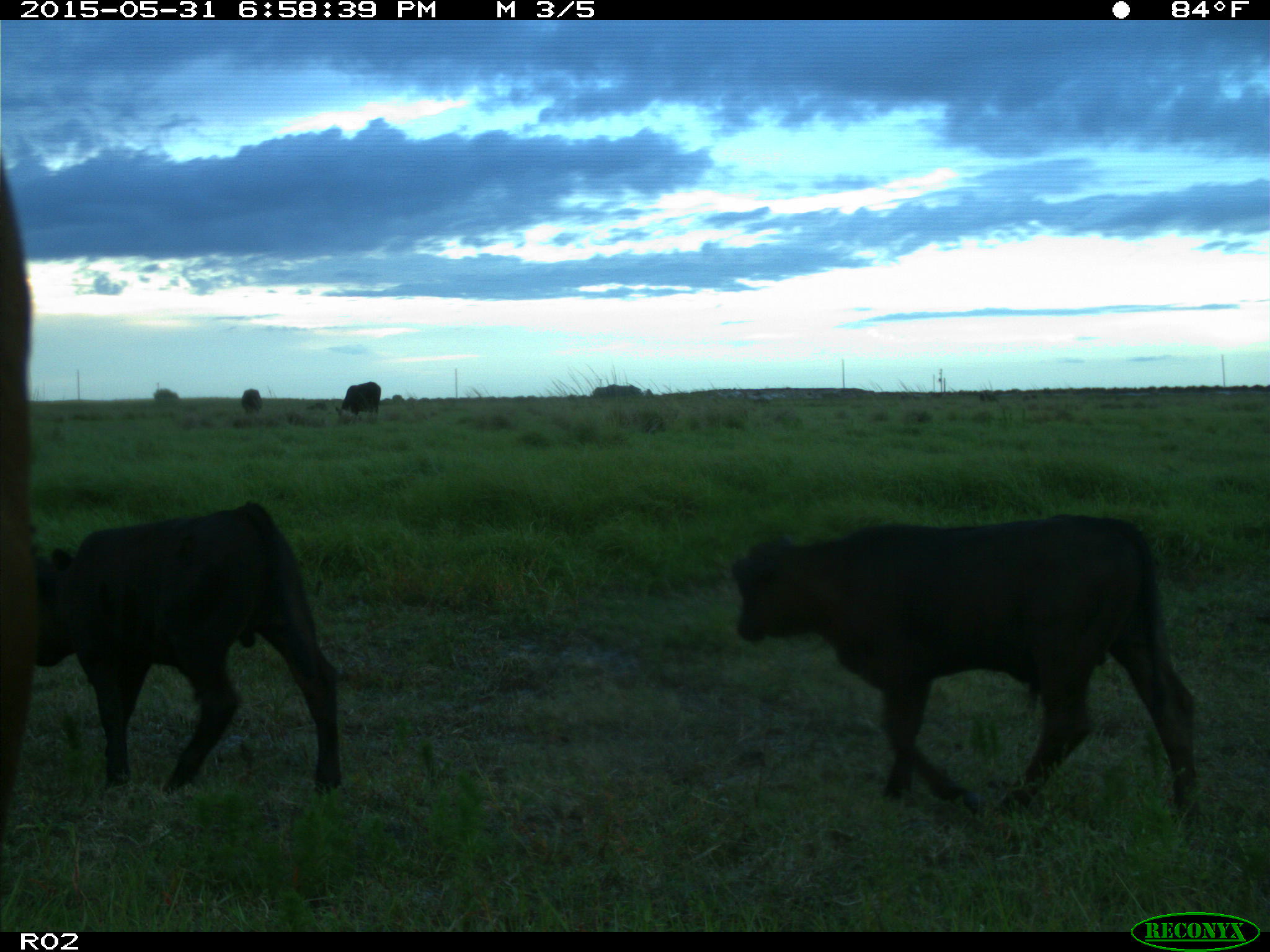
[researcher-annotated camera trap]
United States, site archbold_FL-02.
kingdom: Animalia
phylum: Chordata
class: Mammalia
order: Artiodactyla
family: Bovidae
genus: Bos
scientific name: Bos taurus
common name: domestic cow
Bos taurus (domestic cow).